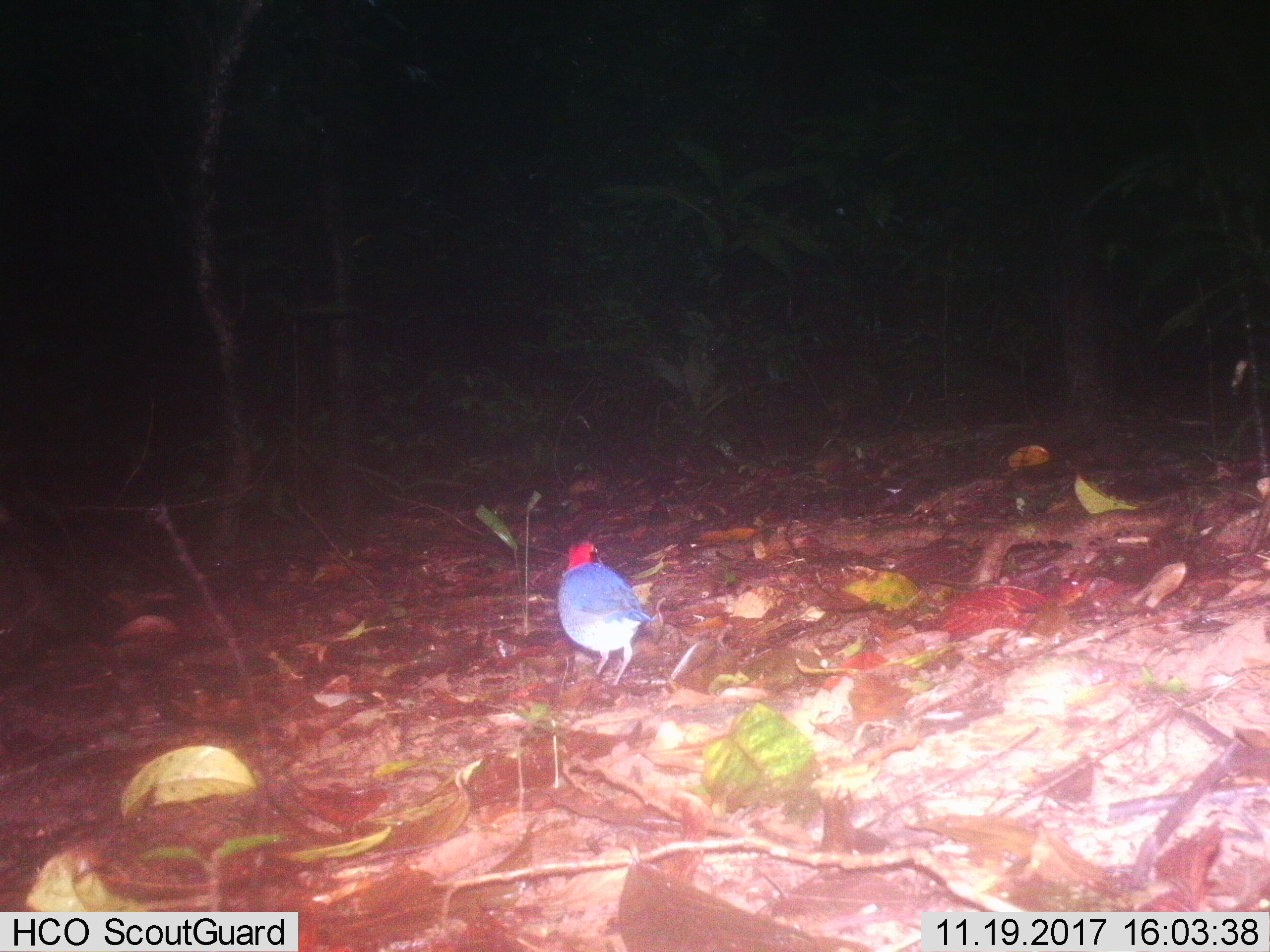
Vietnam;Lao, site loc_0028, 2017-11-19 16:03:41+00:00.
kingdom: Animalia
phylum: Chordata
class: Aves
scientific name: Aves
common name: bird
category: unidentified bird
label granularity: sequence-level